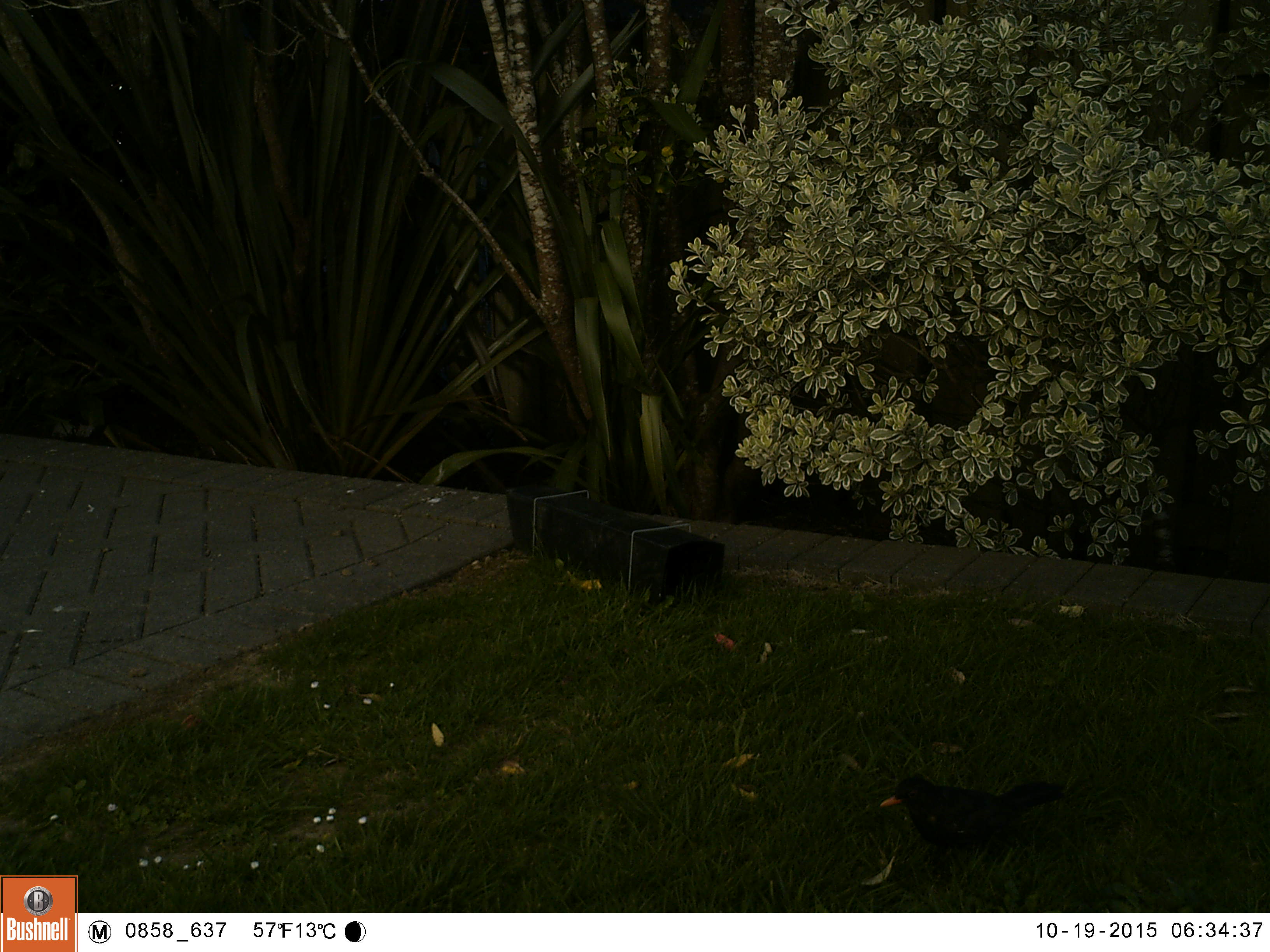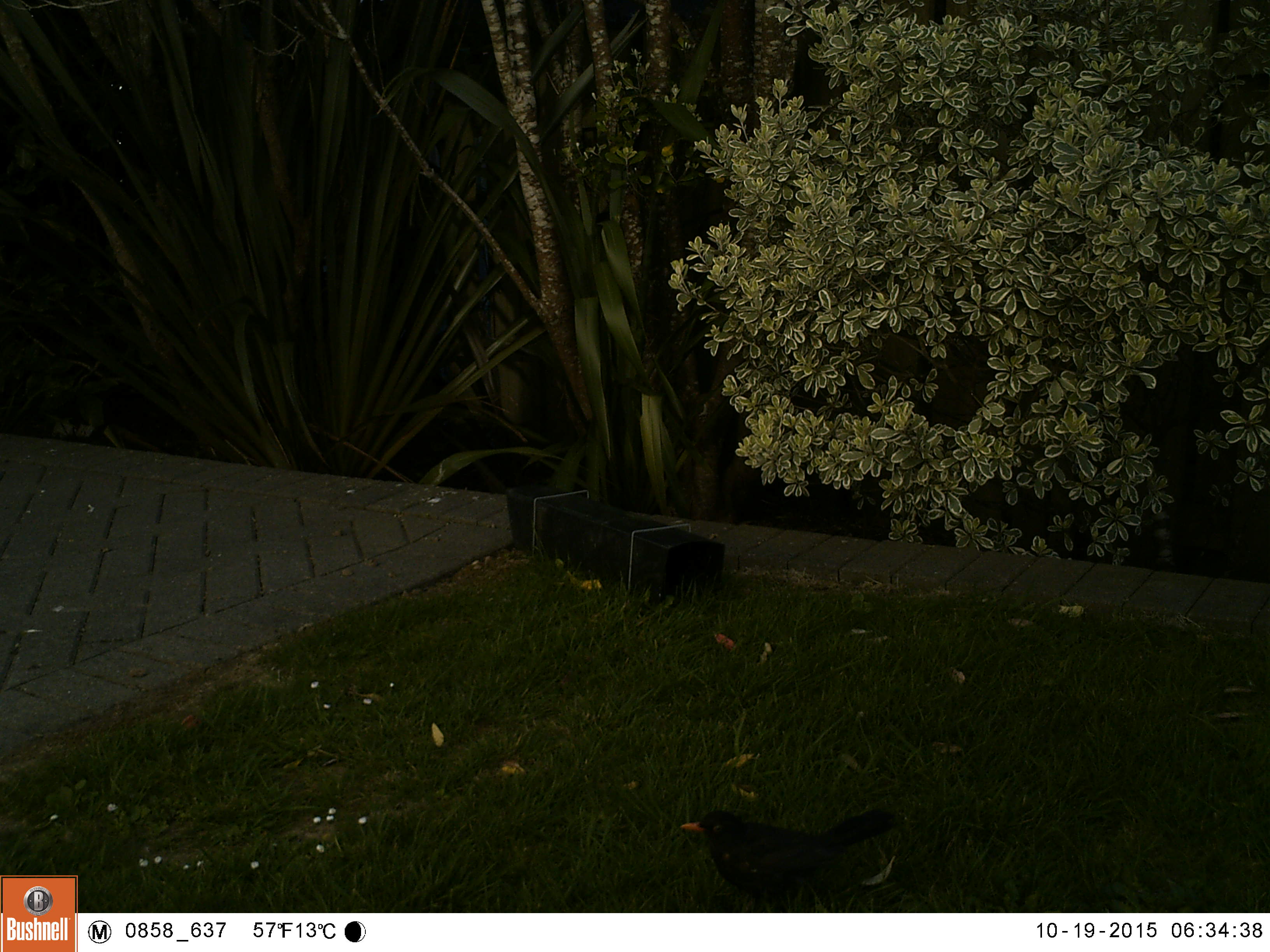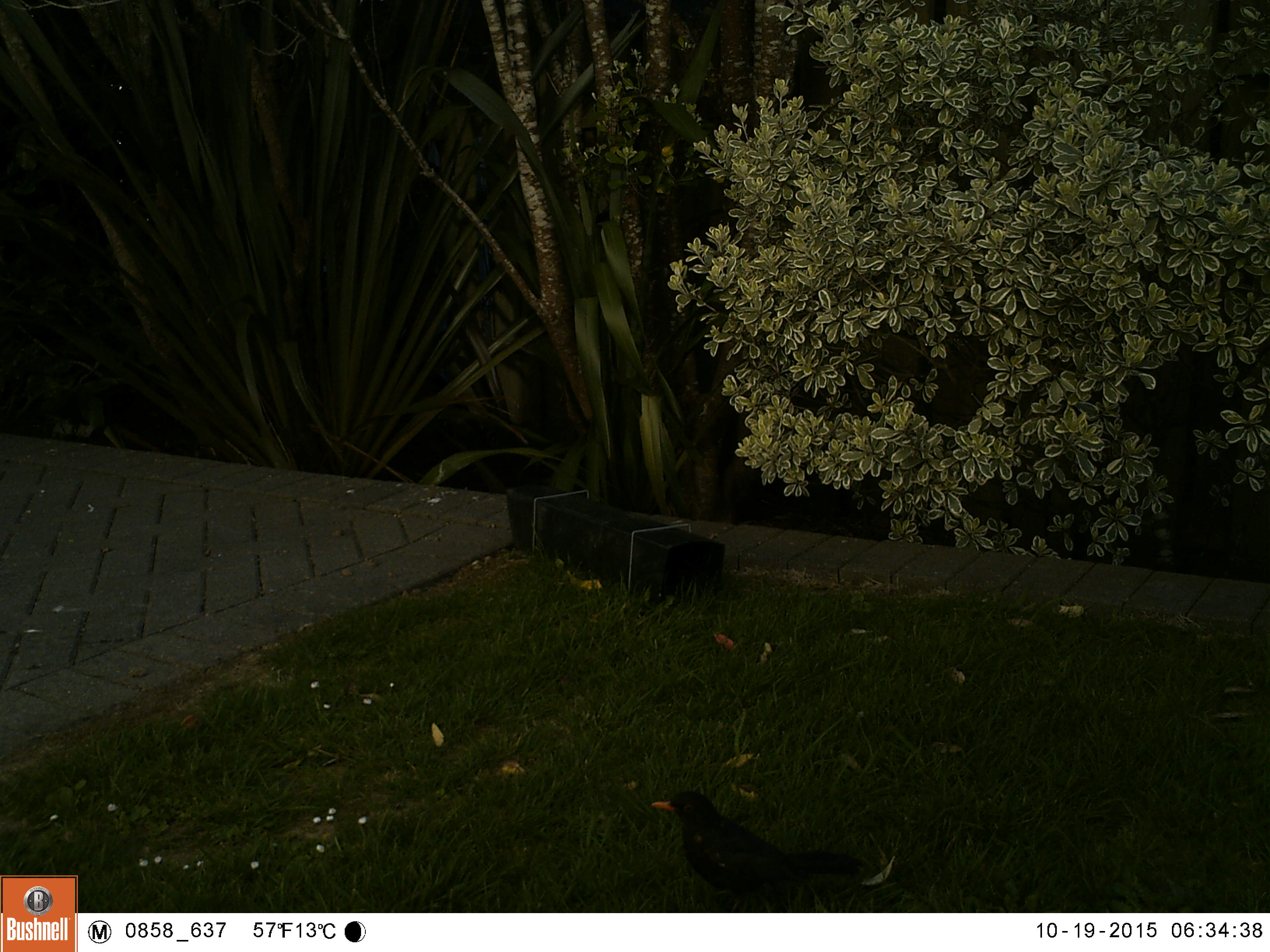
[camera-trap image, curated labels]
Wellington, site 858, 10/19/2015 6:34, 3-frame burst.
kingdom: Animalia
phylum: Chordata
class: Aves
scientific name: Aves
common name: bird